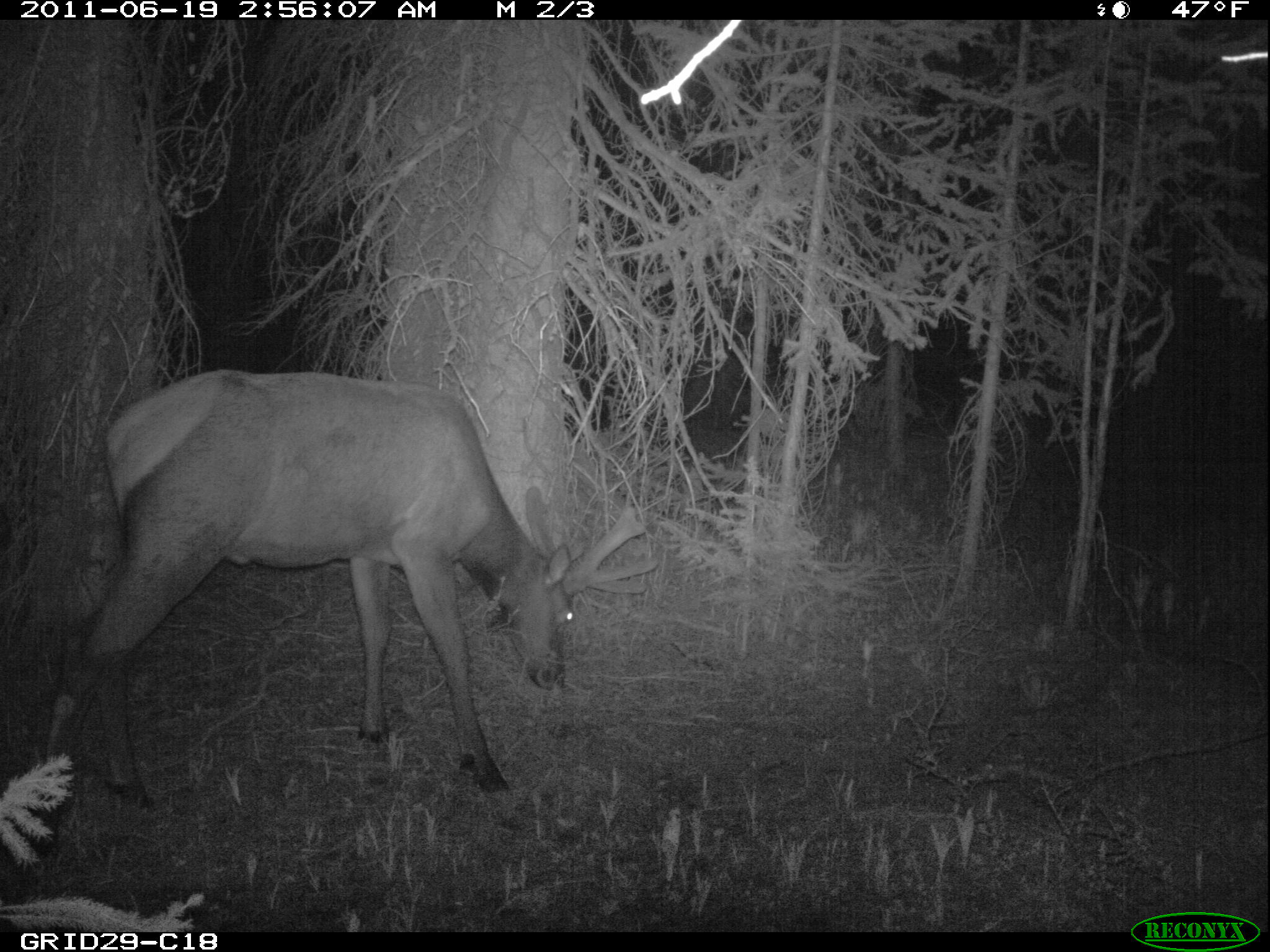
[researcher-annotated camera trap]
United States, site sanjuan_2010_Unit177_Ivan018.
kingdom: Animalia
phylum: Chordata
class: Mammalia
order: Artiodactyla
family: Cervidae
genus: Cervus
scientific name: Cervus elaphus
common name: red deer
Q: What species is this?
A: Cervus elaphus (red deer).